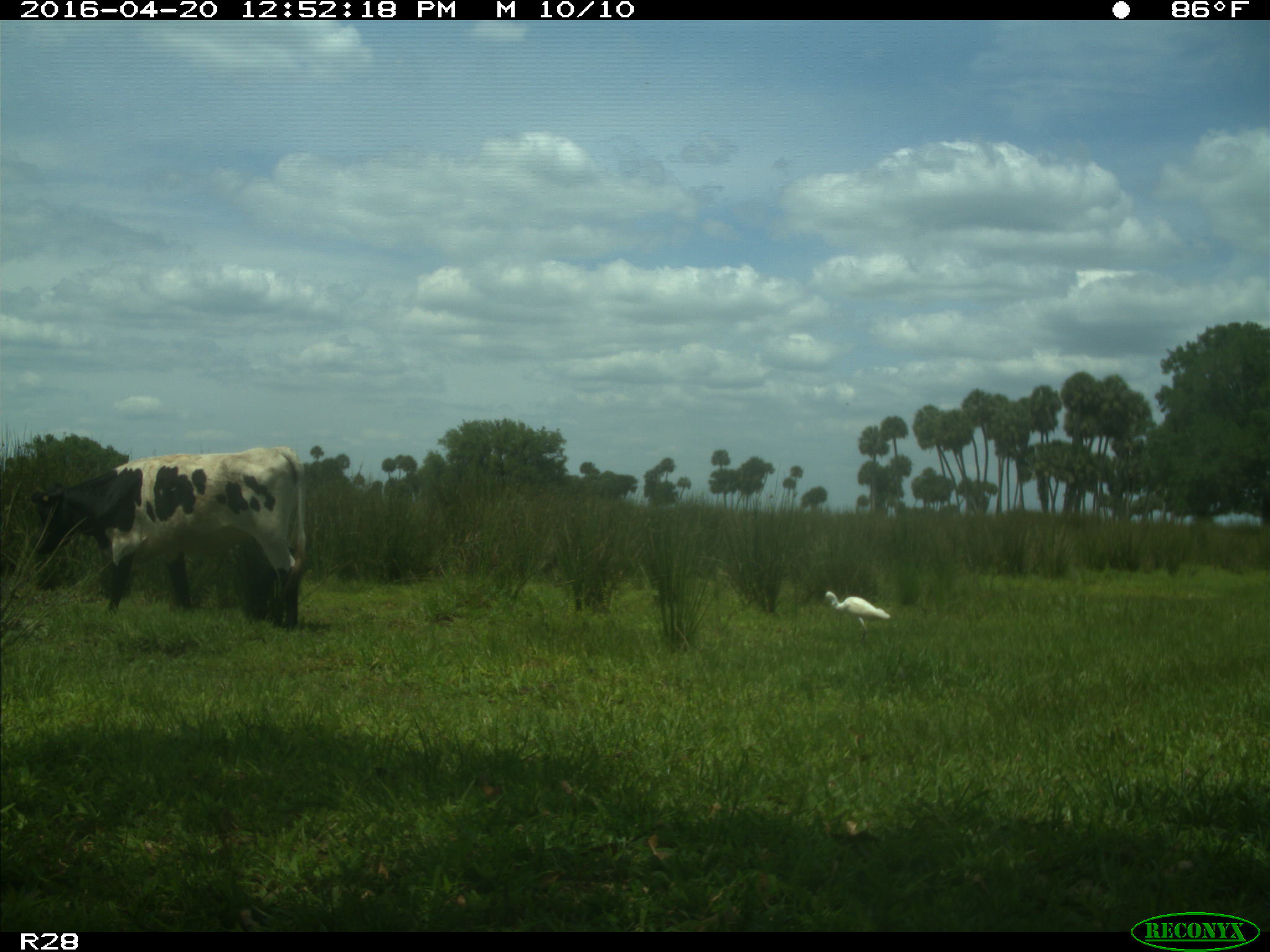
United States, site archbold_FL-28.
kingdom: Animalia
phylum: Chordata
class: Mammalia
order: Artiodactyla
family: Bovidae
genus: Bos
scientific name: Bos taurus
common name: domestic cow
Bos taurus (domestic cow).